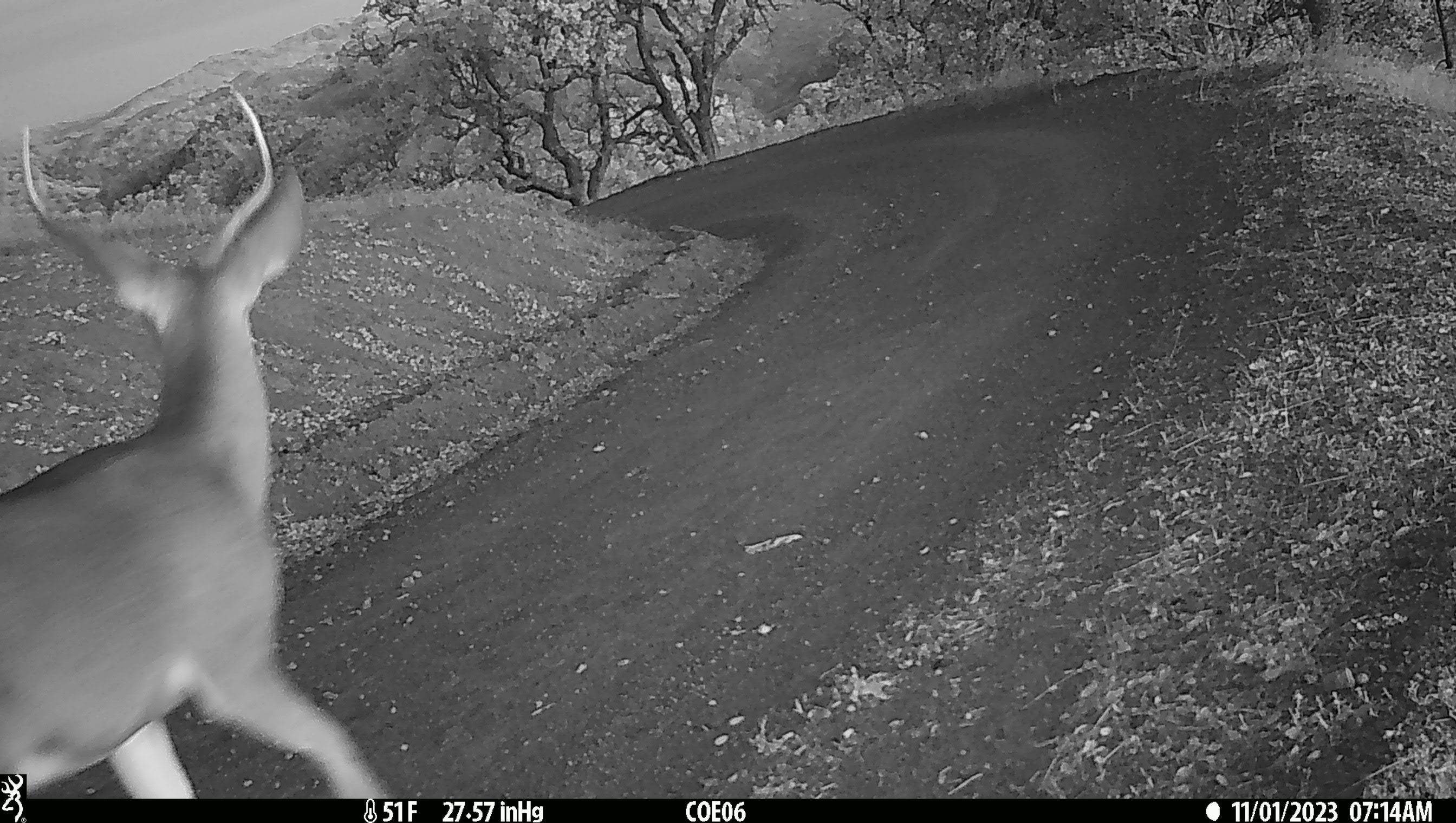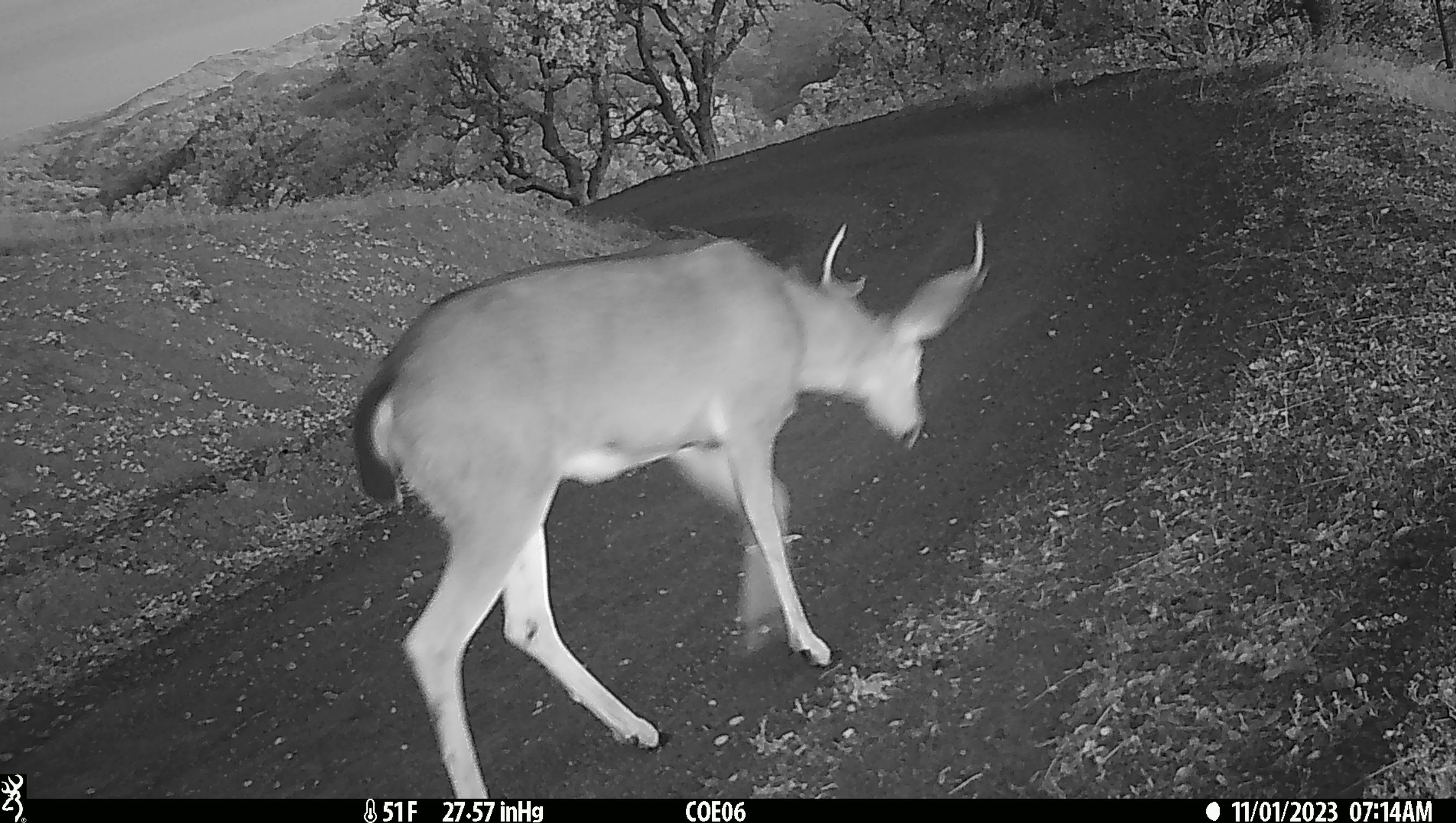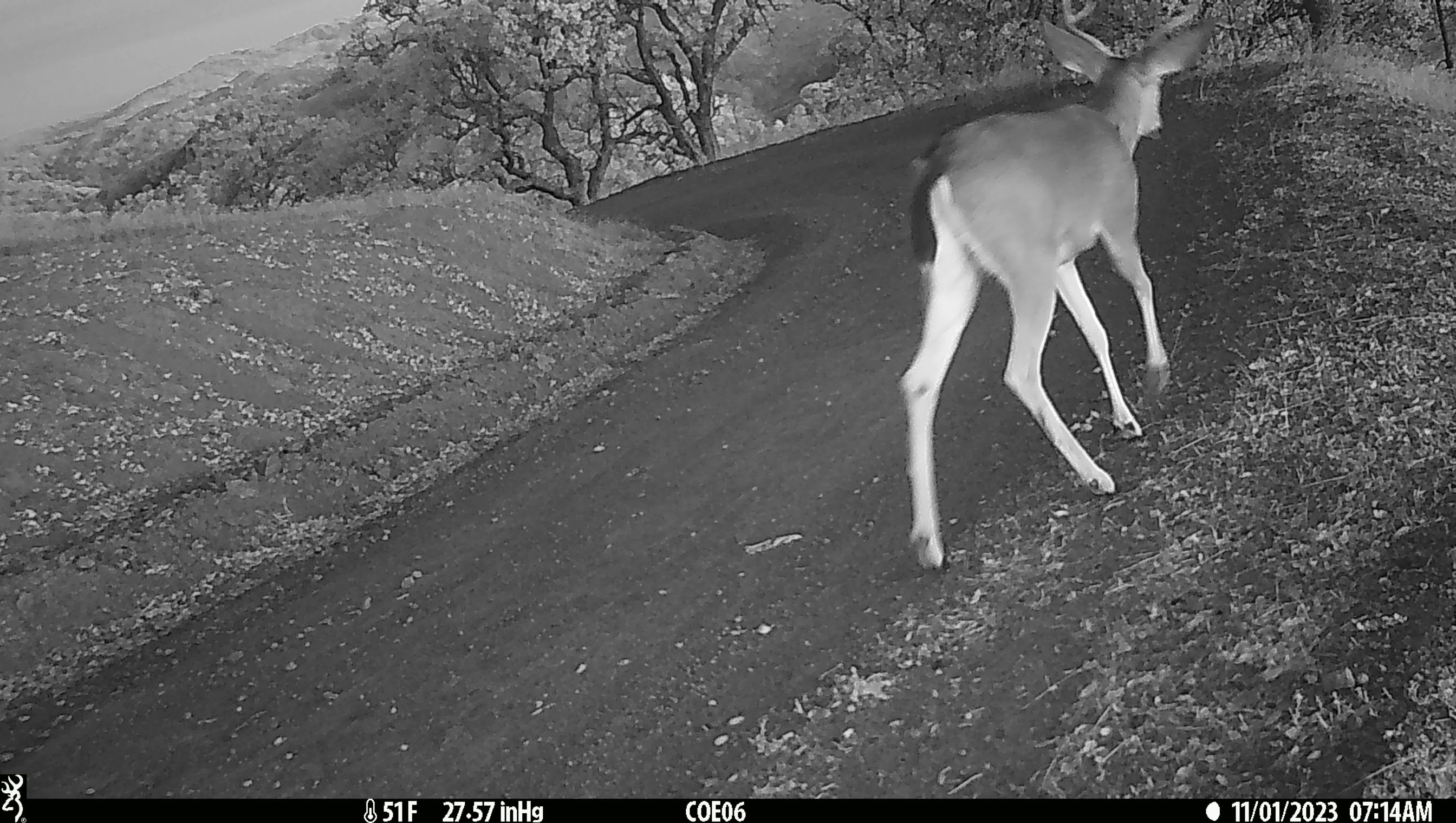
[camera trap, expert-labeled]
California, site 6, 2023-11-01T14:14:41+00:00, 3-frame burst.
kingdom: Animalia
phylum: Chordata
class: Mammalia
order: Artiodactyla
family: Cervidae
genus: Odocoileus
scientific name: Odocoileus hemionus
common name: mule deer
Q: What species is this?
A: Mule deer (Odocoileus hemionus).